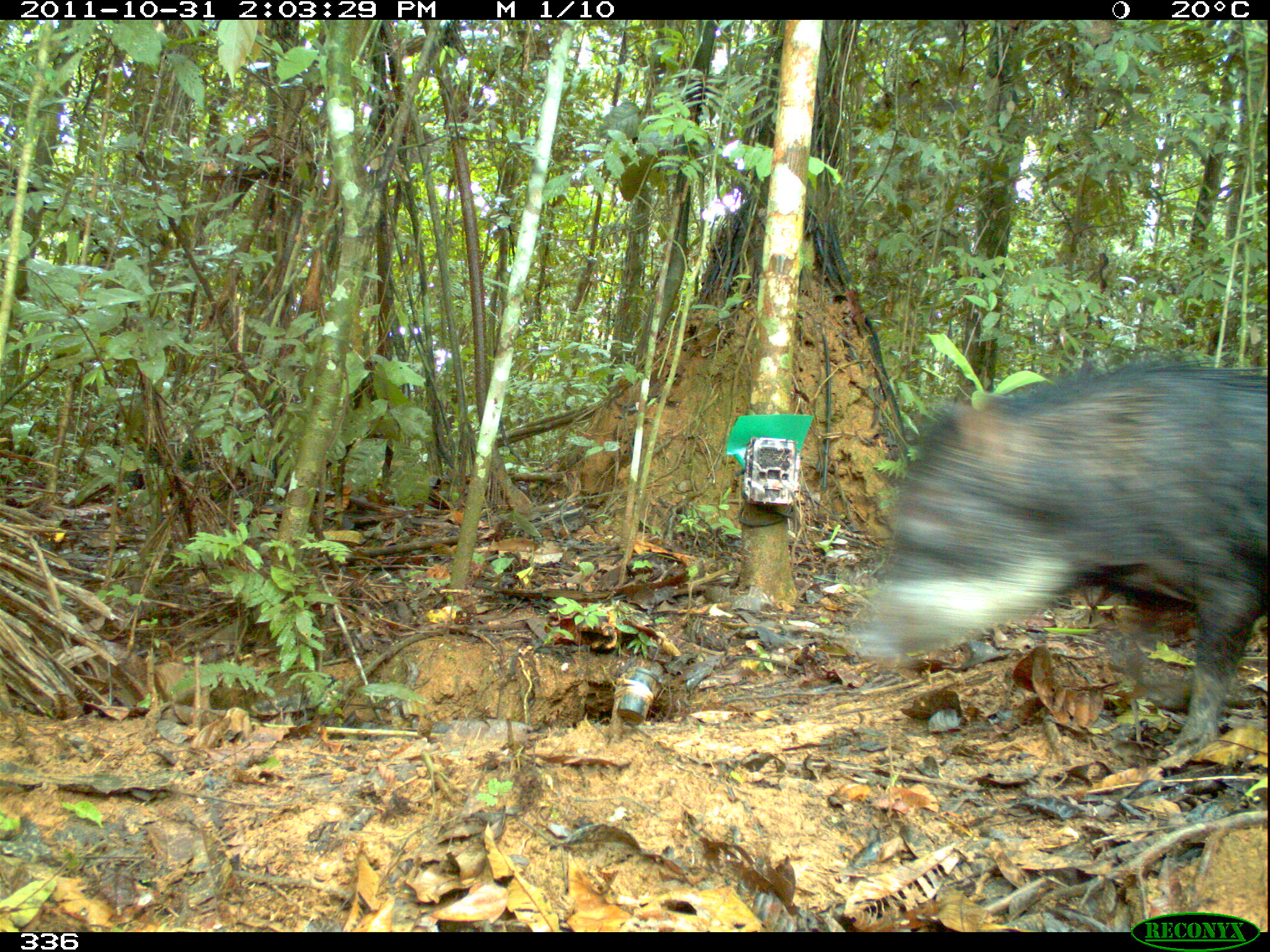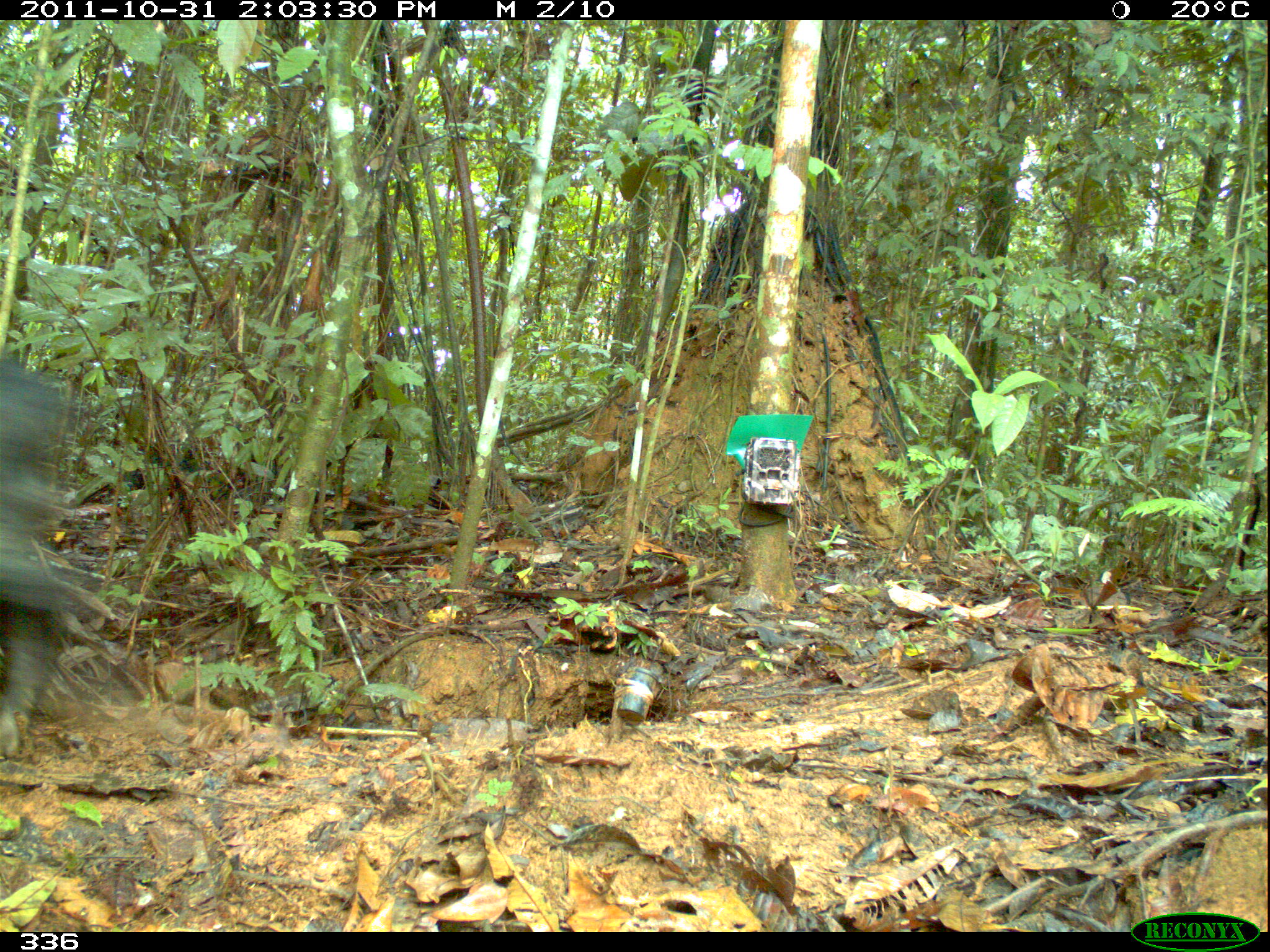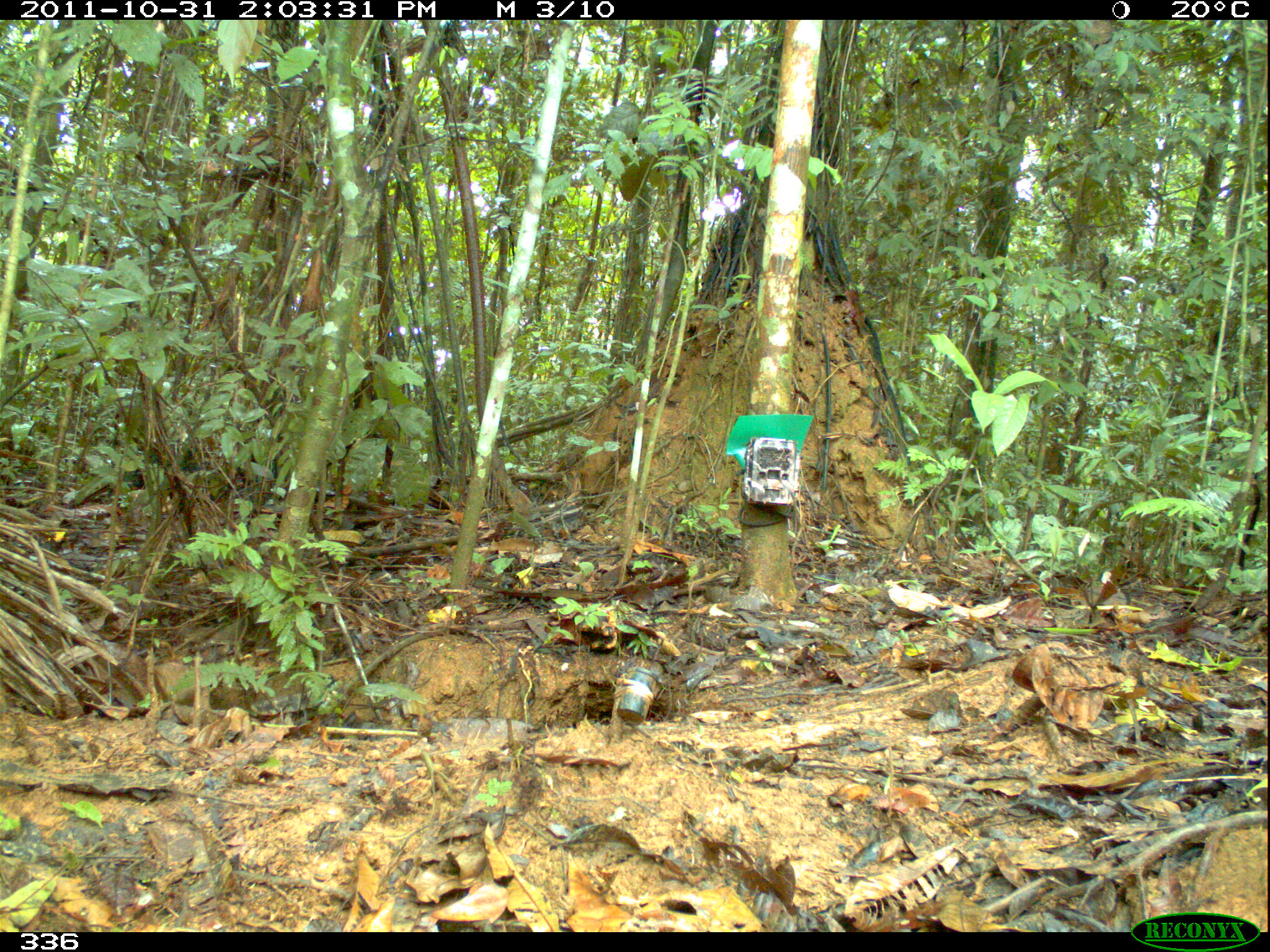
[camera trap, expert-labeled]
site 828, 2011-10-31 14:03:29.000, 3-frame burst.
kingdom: Animalia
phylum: Chordata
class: Mammalia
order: Artiodactyla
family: Tayassuidae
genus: Tayassu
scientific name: Tayassu pecari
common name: white-lipped peccary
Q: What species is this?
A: Tayassu pecari (white-lipped peccary).